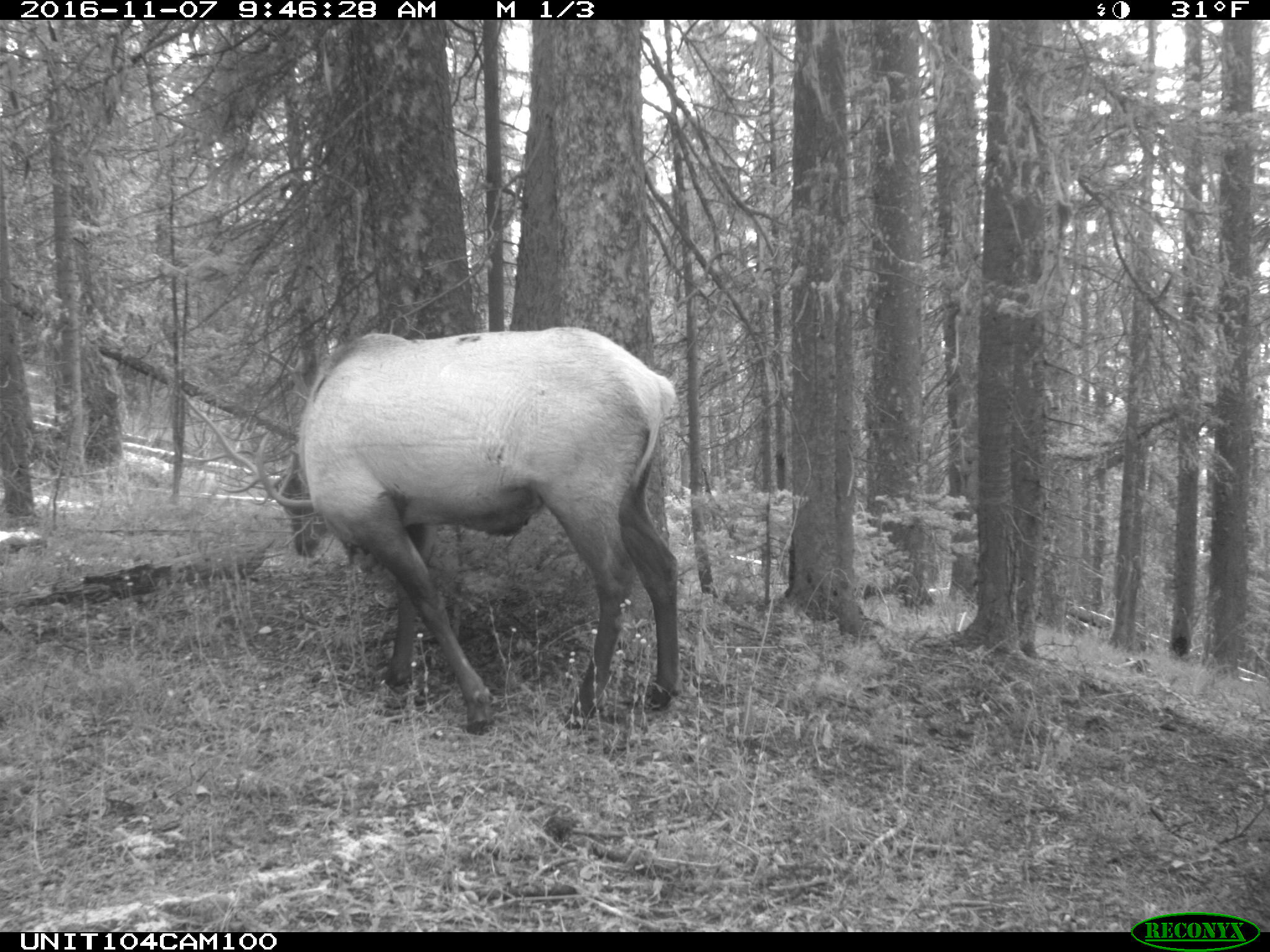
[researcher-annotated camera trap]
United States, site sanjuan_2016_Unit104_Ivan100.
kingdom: Animalia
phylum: Chordata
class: Mammalia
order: Artiodactyla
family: Cervidae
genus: Cervus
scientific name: Cervus elaphus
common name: red deer